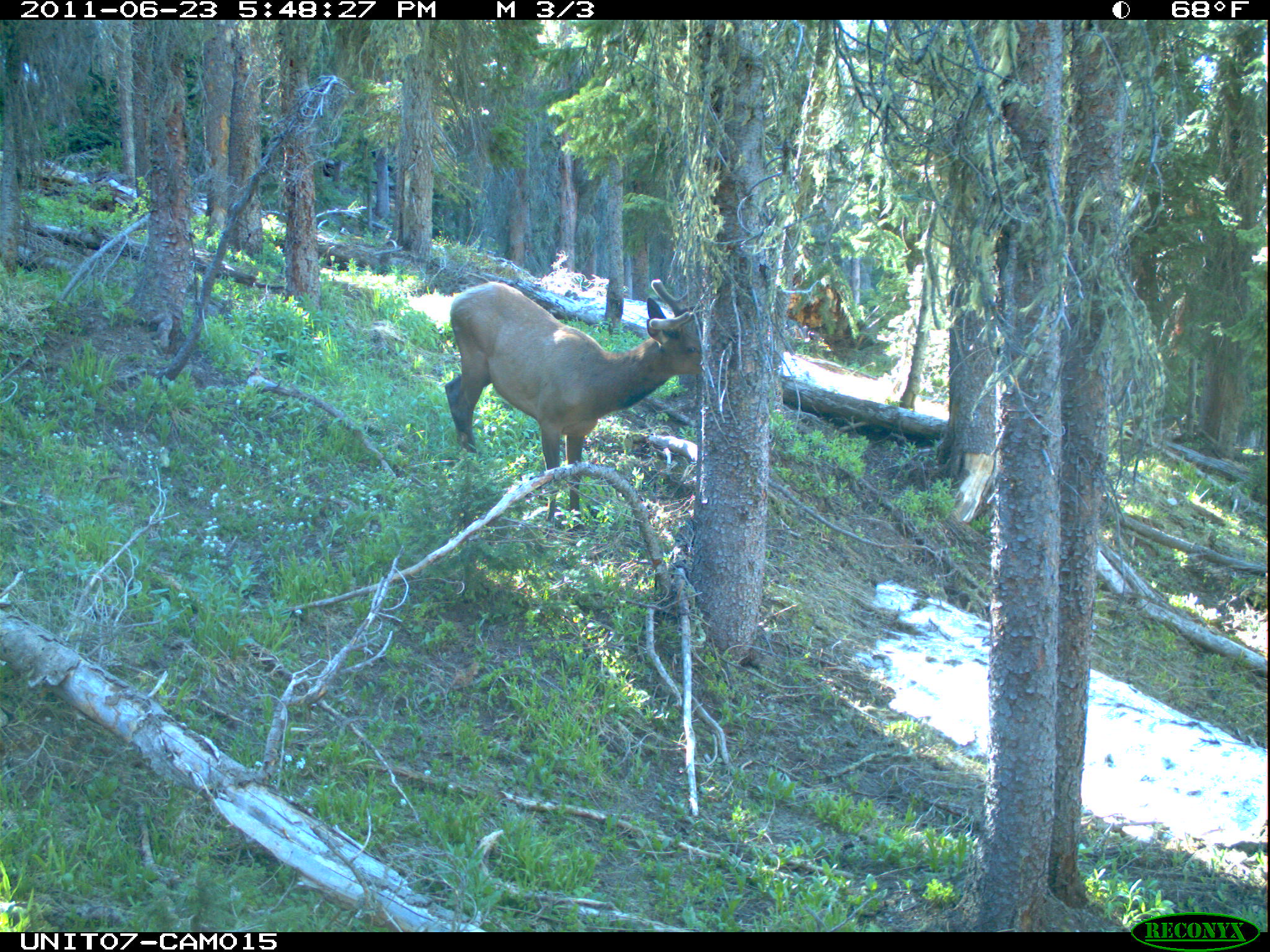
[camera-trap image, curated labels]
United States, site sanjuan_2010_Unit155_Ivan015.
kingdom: Animalia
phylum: Chordata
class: Mammalia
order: Artiodactyla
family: Cervidae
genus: Cervus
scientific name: Cervus elaphus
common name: red deer